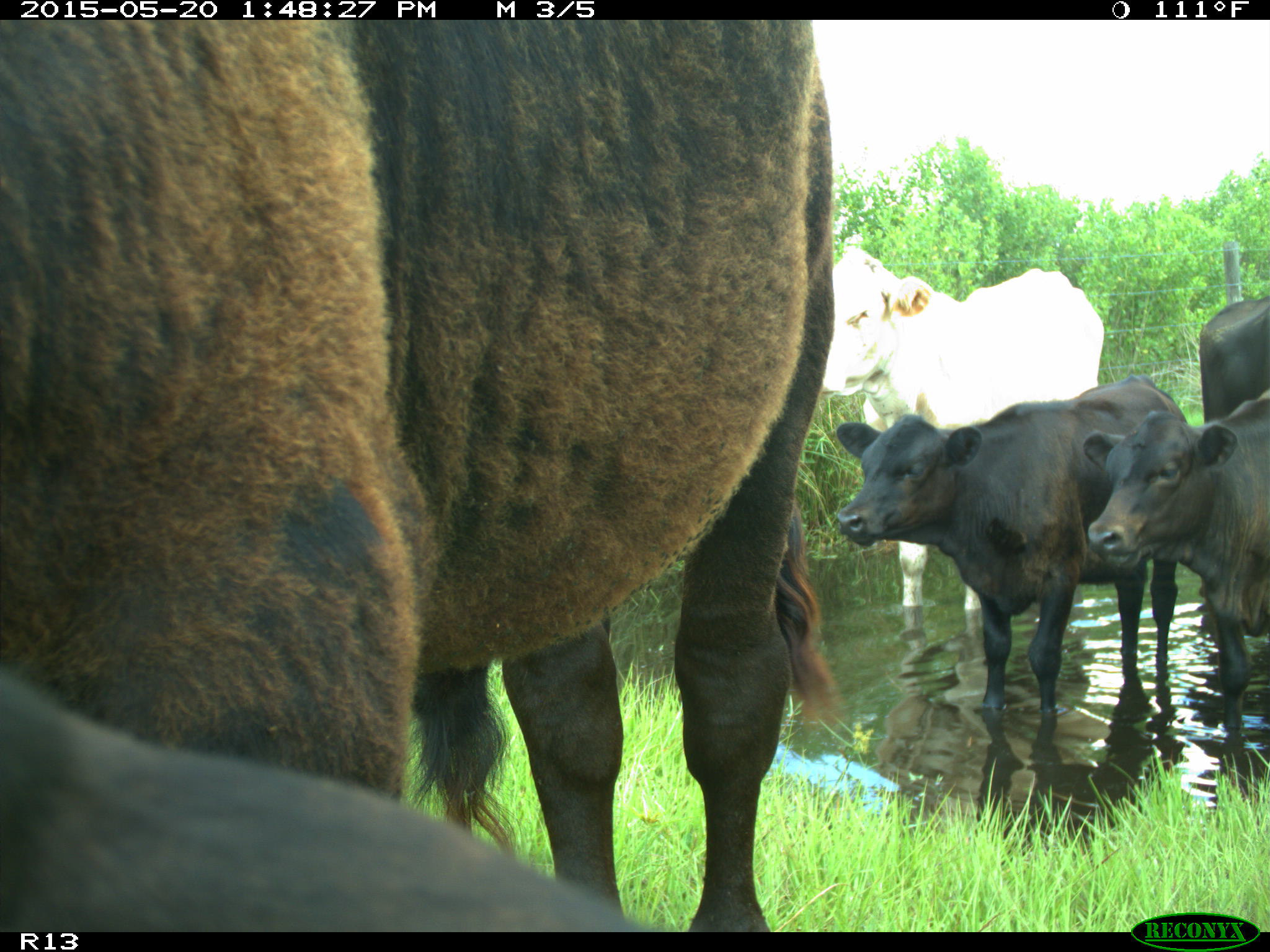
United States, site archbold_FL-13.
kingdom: Animalia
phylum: Chordata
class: Mammalia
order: Artiodactyla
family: Bovidae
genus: Bos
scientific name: Bos taurus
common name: domestic cow